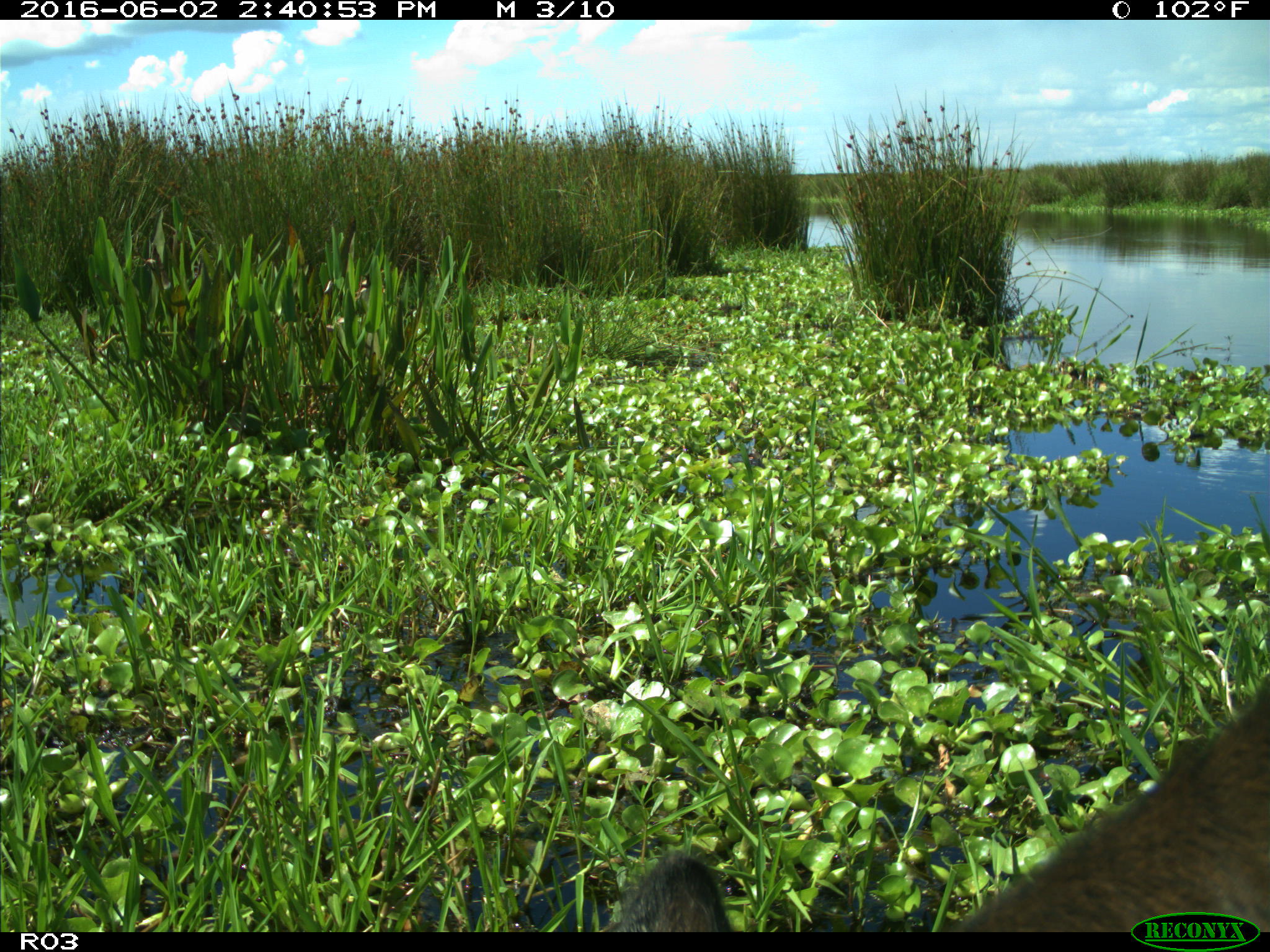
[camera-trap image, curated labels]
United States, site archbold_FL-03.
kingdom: Animalia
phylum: Chordata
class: Mammalia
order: Artiodactyla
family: Bovidae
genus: Bos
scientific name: Bos taurus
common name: domestic cow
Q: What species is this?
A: Bos taurus (domestic cow).